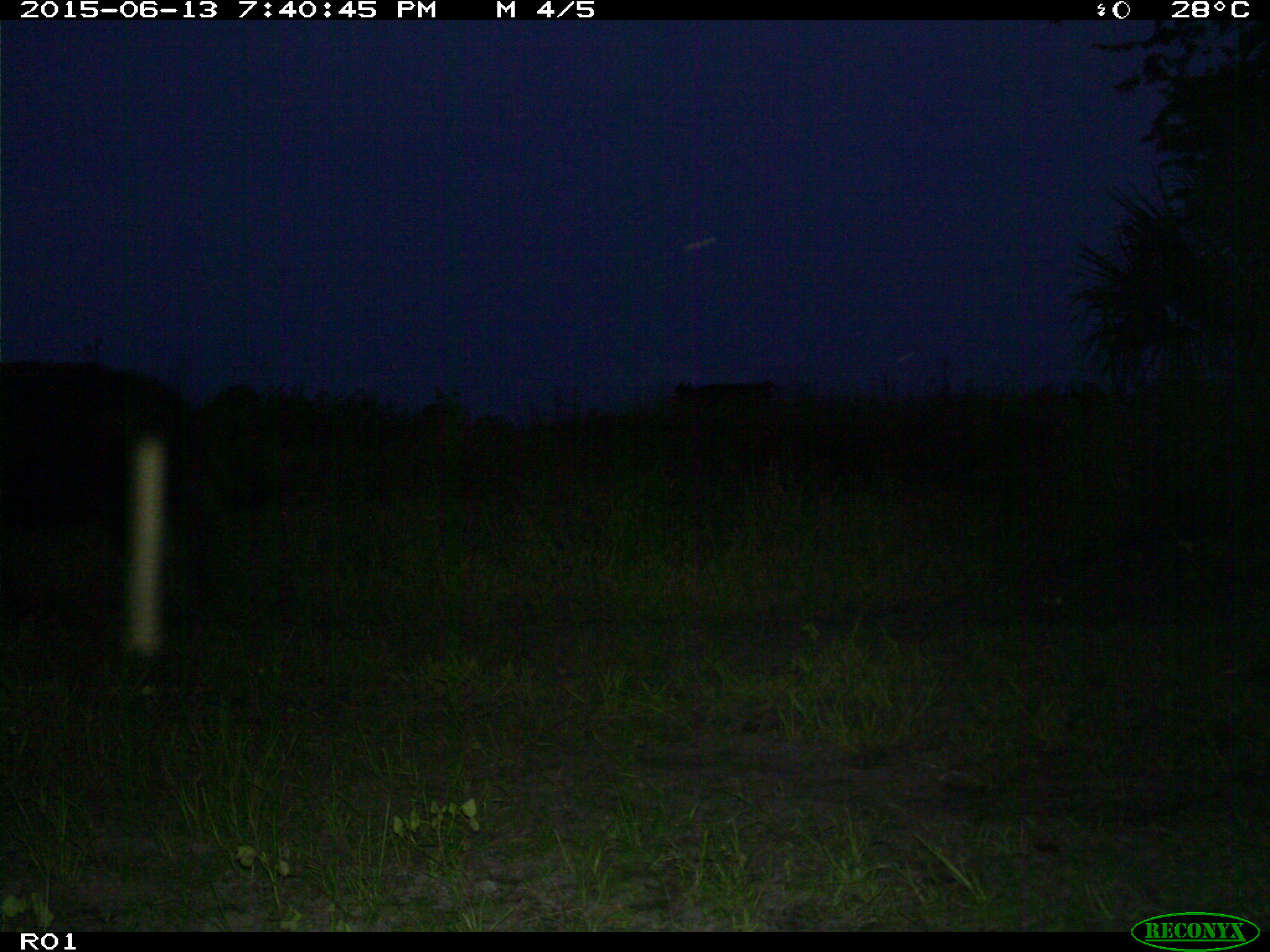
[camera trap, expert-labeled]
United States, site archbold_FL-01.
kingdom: Animalia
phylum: Chordata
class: Mammalia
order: Artiodactyla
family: Bovidae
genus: Bos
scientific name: Bos taurus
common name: domestic cow